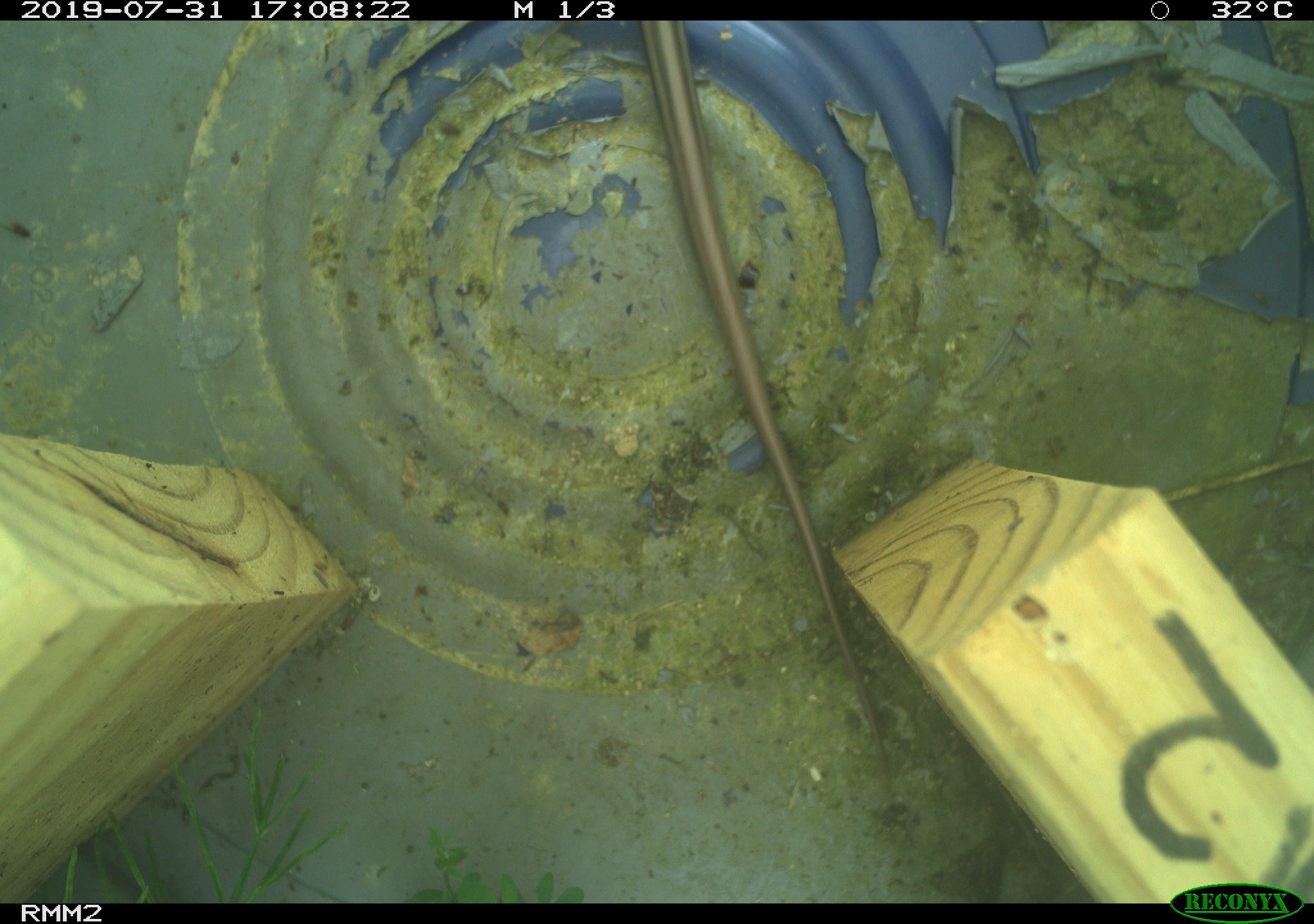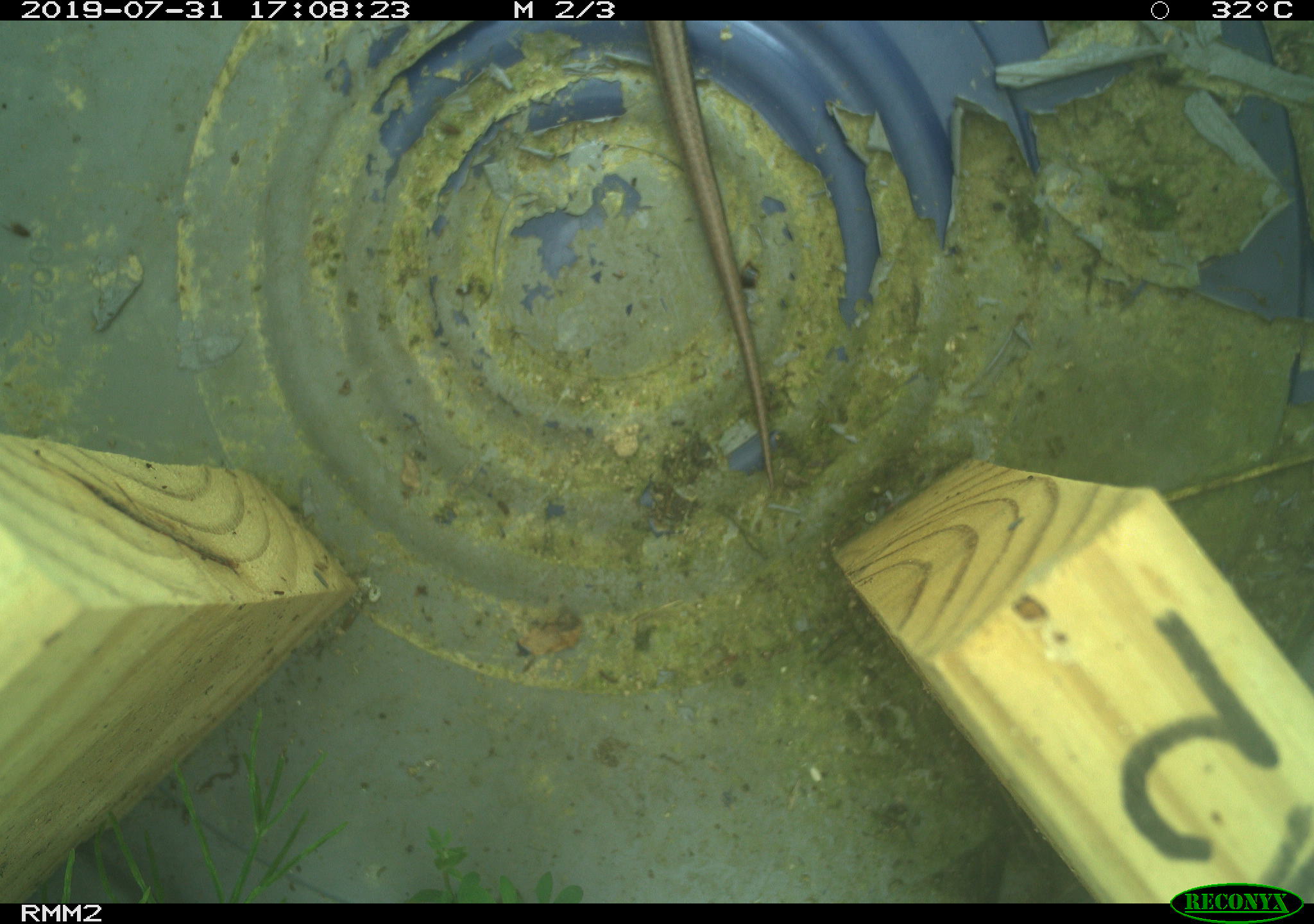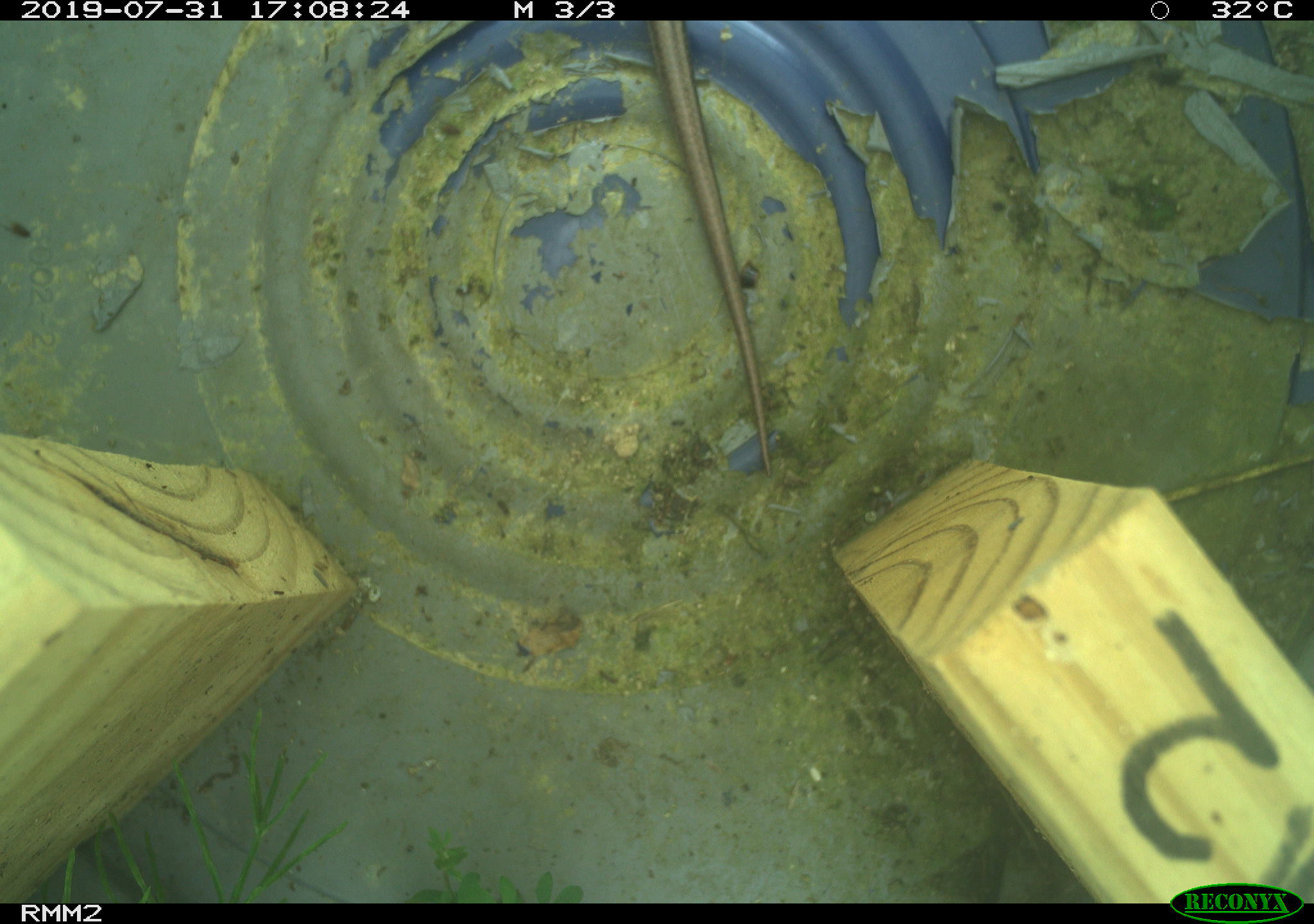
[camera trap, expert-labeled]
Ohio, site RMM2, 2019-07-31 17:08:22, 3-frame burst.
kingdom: Animalia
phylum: Chordata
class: Reptilia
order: Squamata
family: Scincidae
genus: Plestiodon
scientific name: Plestiodon fasciatus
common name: common five-lined skink